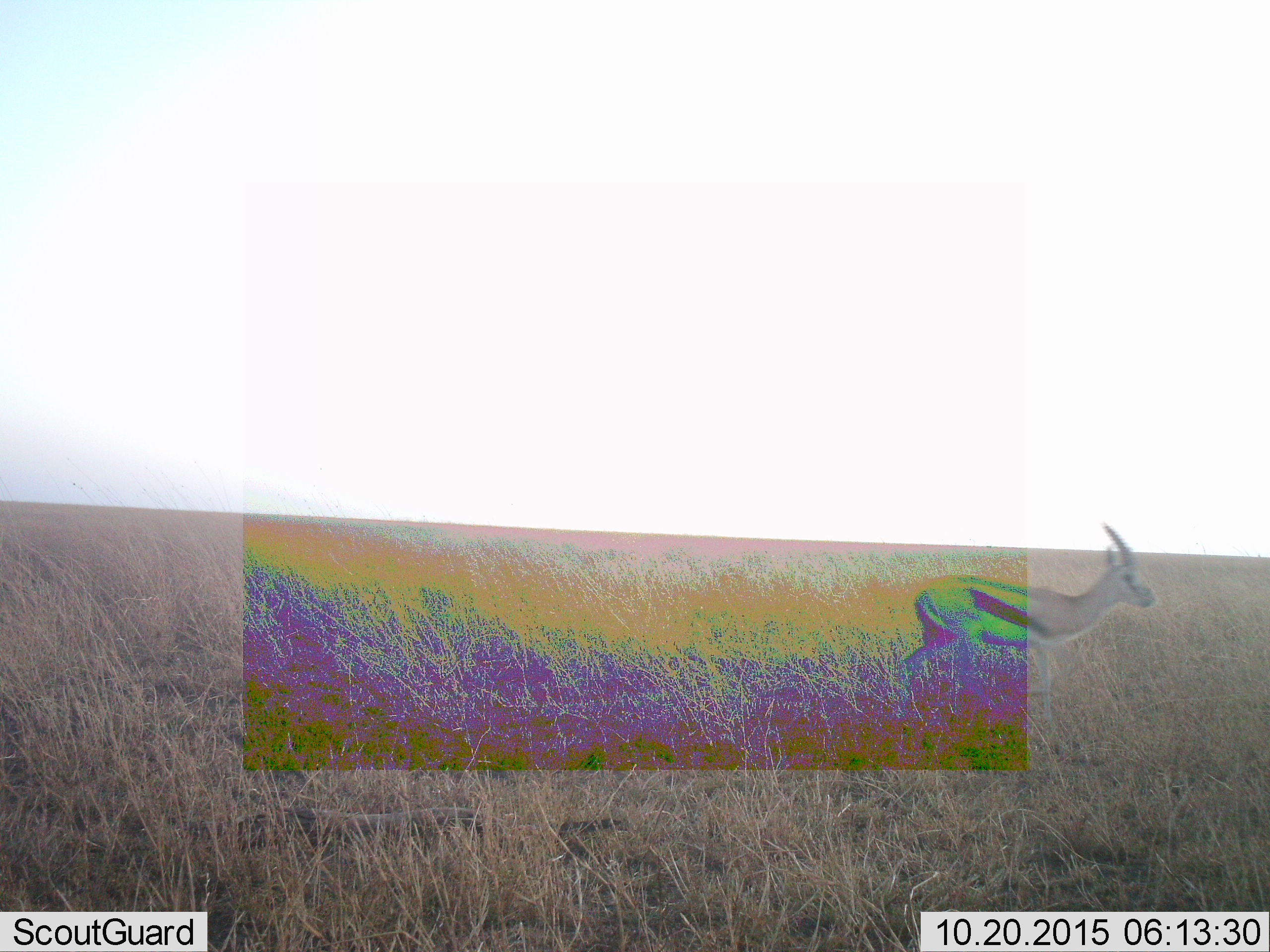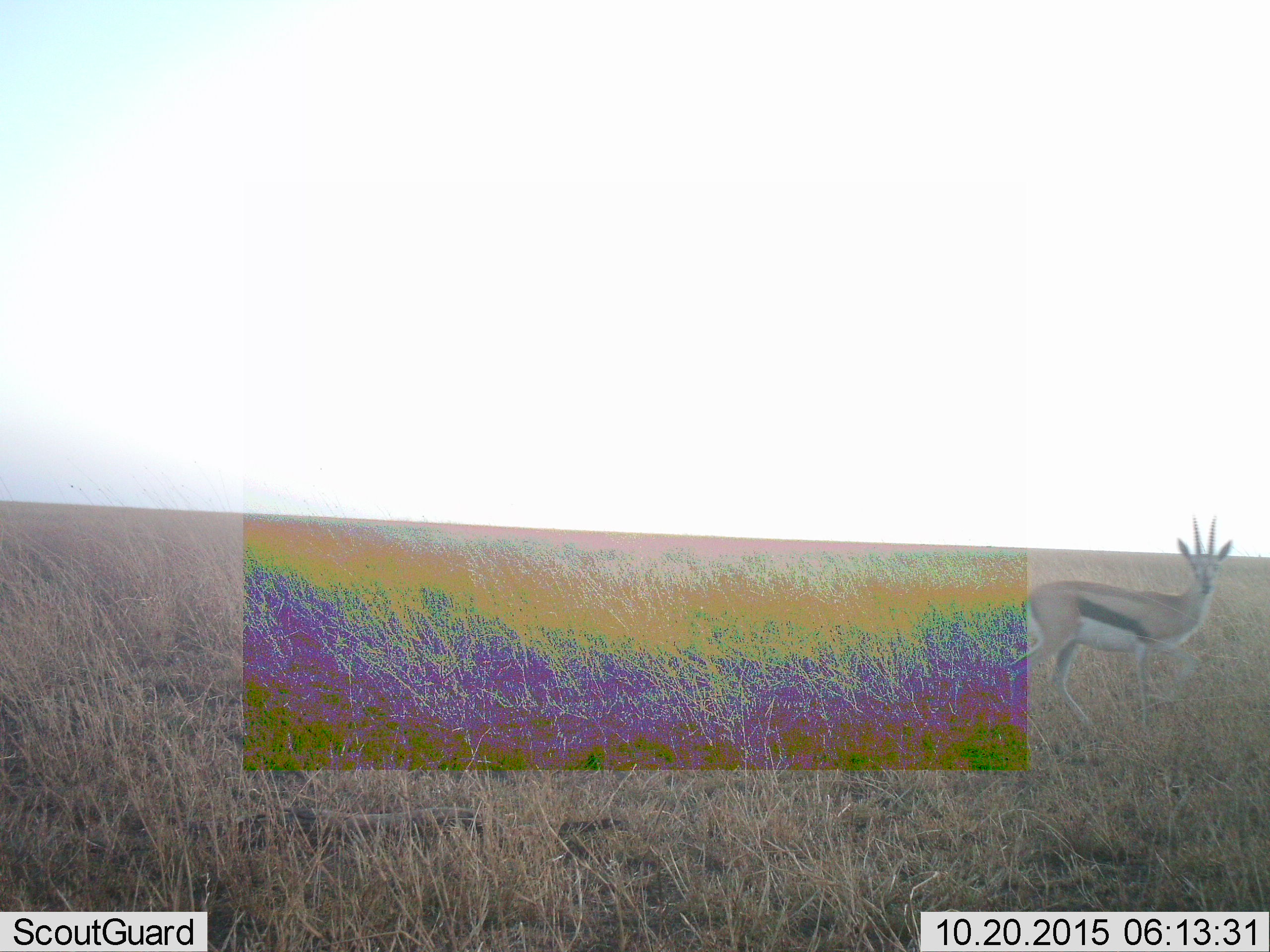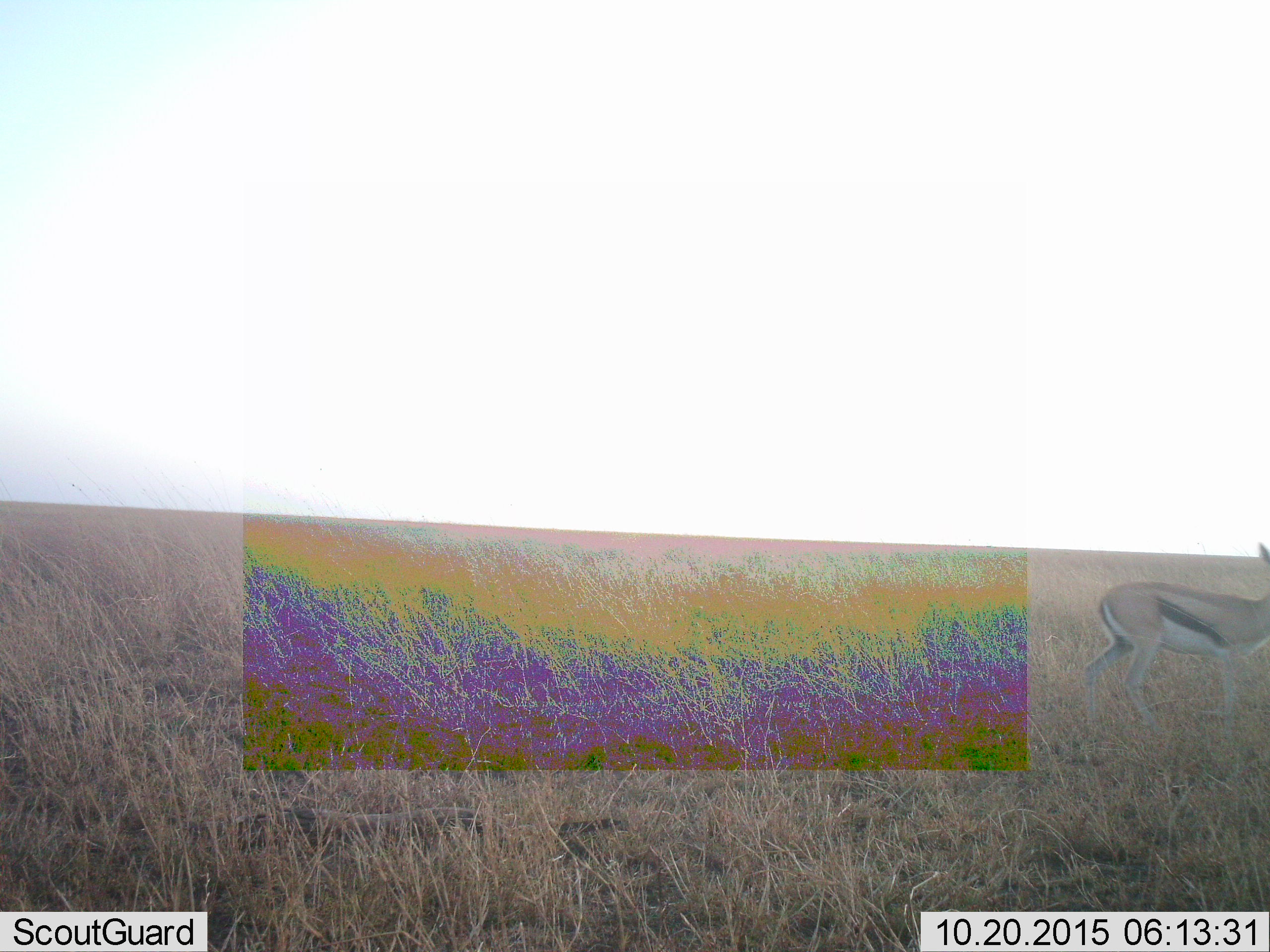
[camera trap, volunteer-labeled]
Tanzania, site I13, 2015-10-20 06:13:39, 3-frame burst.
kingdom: Animalia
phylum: Chordata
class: Mammalia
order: Artiodactyla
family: Bovidae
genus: Eudorcas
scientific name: Eudorcas thomsonii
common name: thomson's gazelle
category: gazellethomsons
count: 1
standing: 20%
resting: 0%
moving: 80%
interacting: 0%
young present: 0%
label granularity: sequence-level